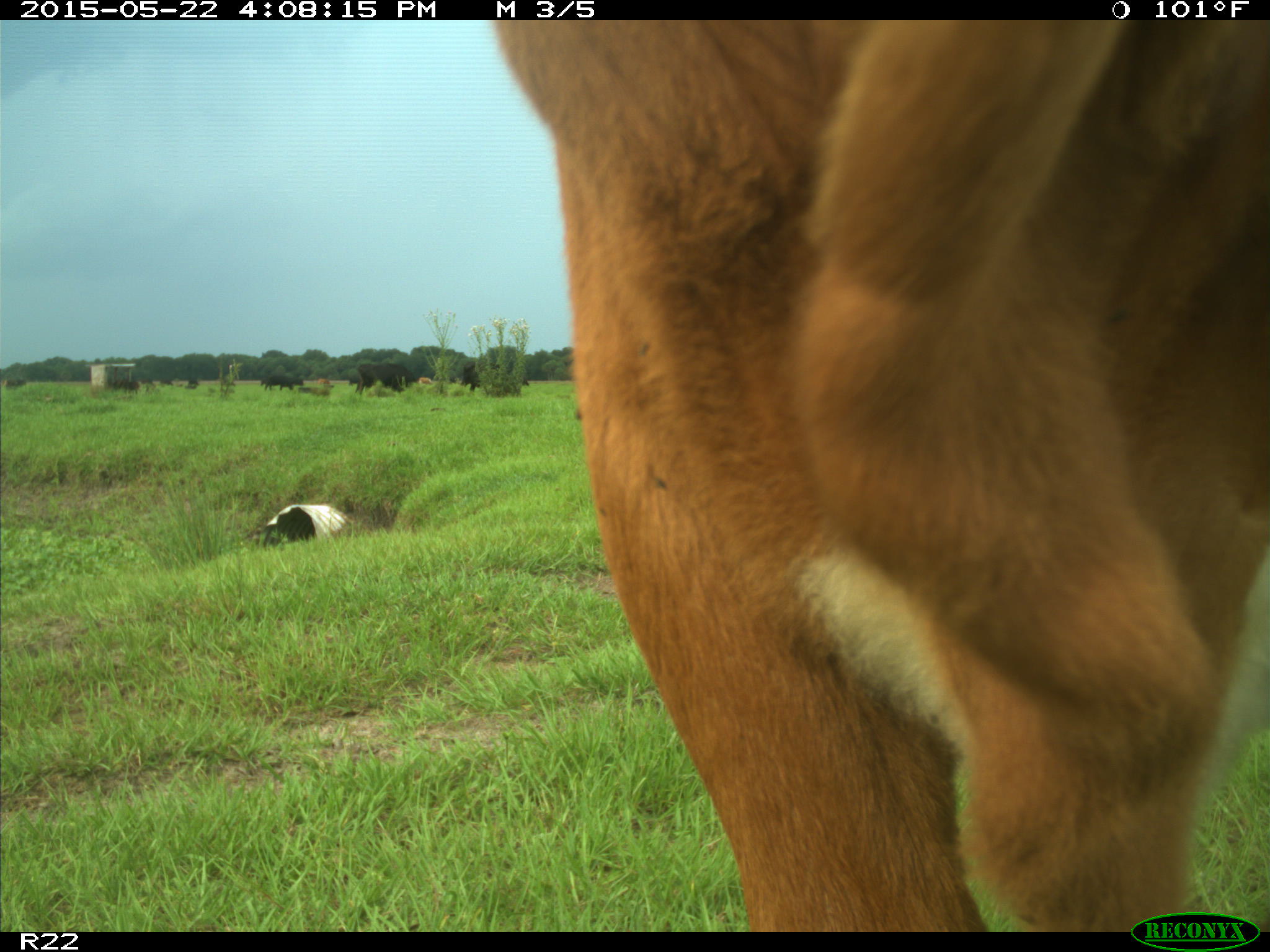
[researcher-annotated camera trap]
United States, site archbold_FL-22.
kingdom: Animalia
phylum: Chordata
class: Mammalia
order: Artiodactyla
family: Bovidae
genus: Bos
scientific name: Bos taurus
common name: domestic cow